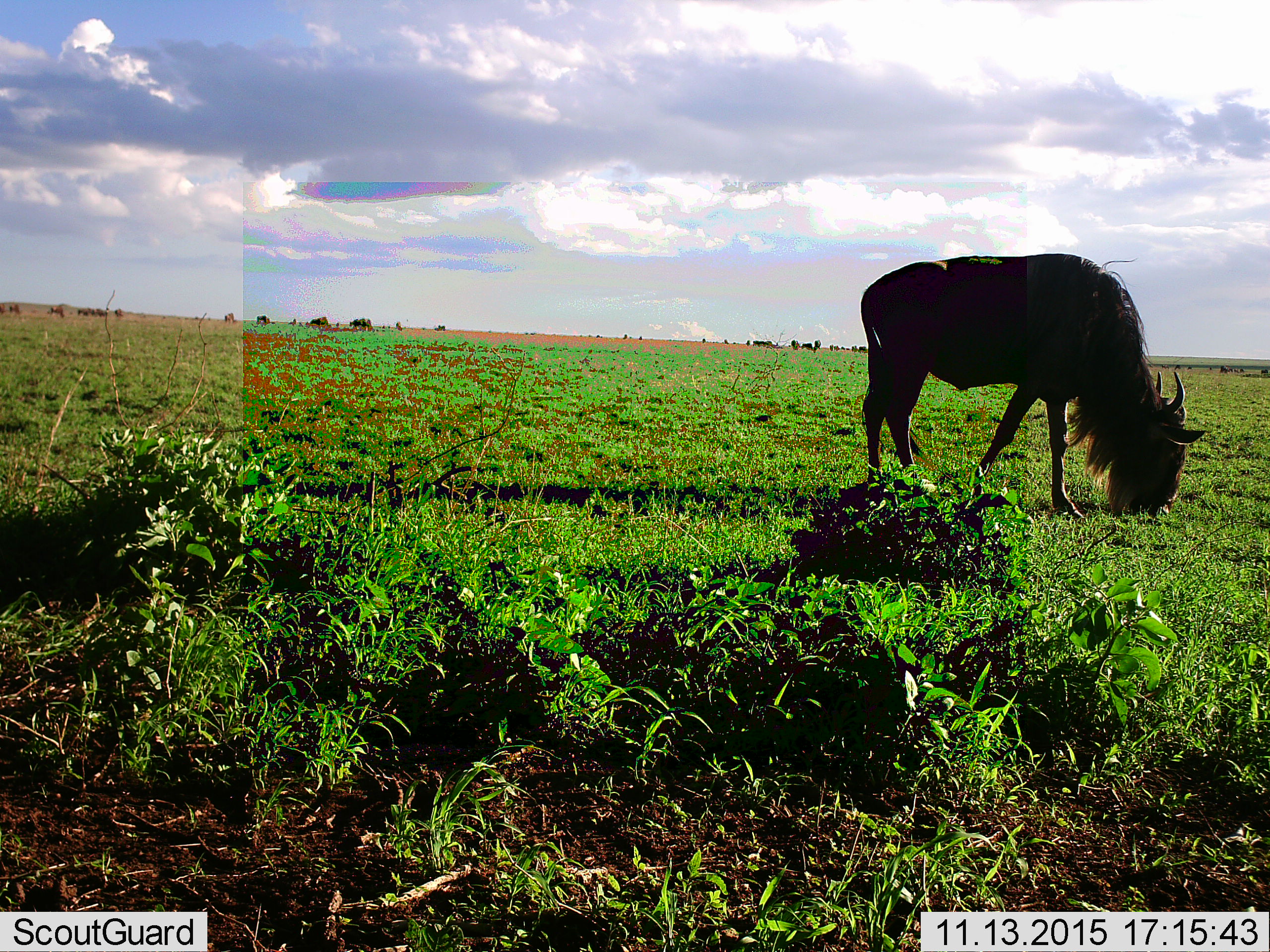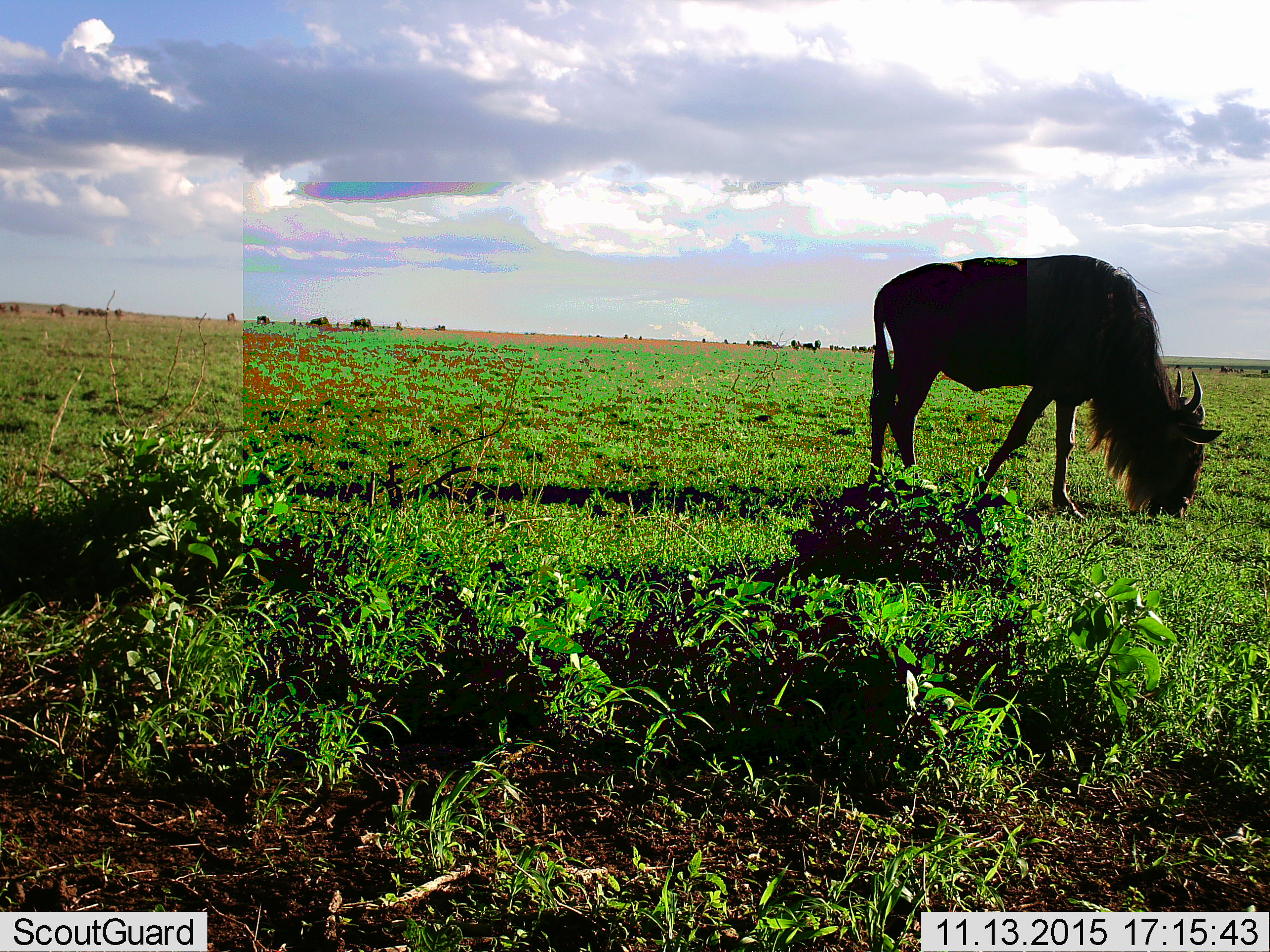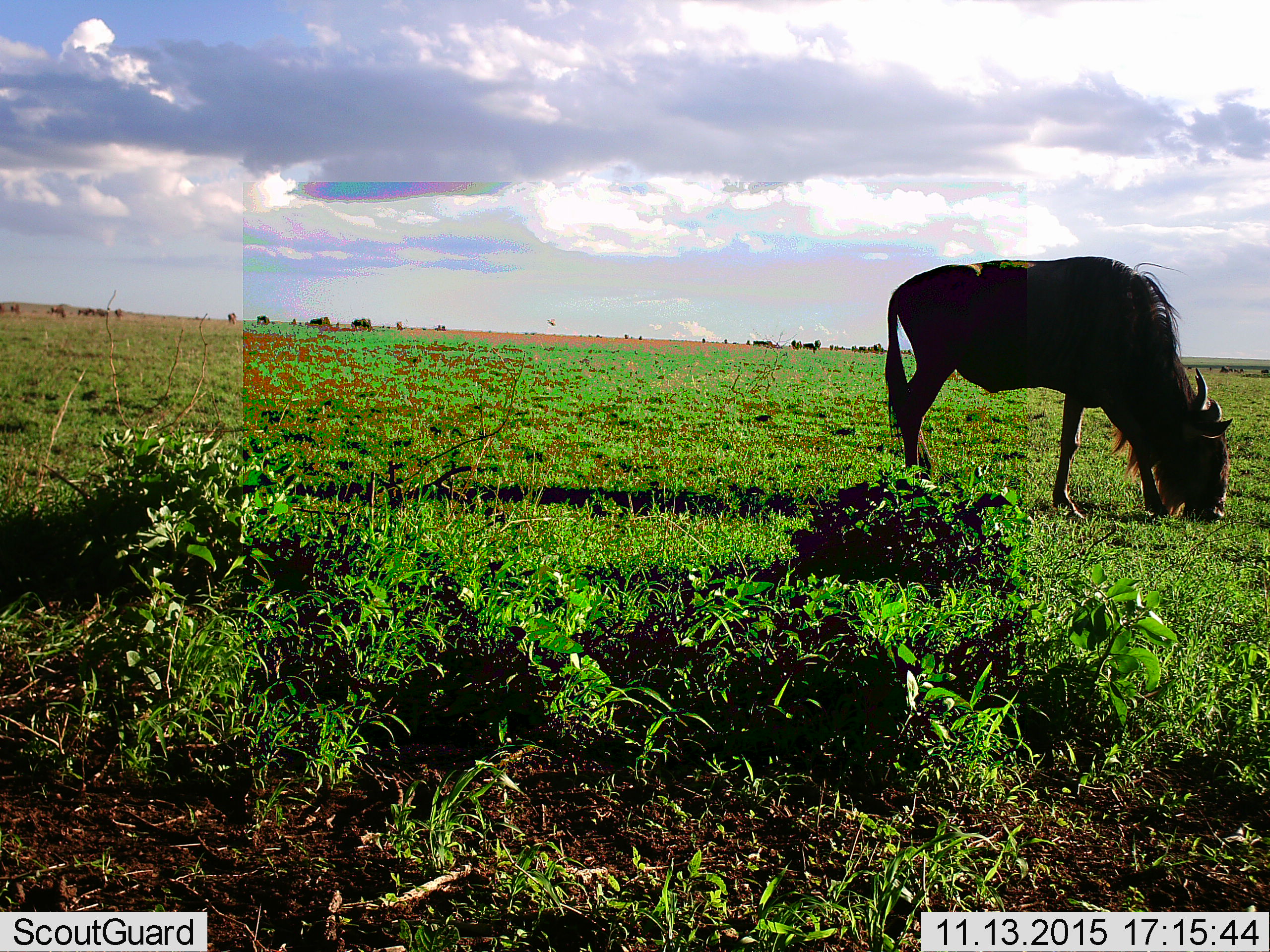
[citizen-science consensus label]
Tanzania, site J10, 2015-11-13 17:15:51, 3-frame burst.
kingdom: Animalia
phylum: Chordata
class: Mammalia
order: Artiodactyla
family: Bovidae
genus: Connochaetes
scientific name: Connochaetes taurinus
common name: blue wildebeest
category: wildebeest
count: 11-50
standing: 38%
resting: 0%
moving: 38%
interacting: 0%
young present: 0%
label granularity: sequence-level